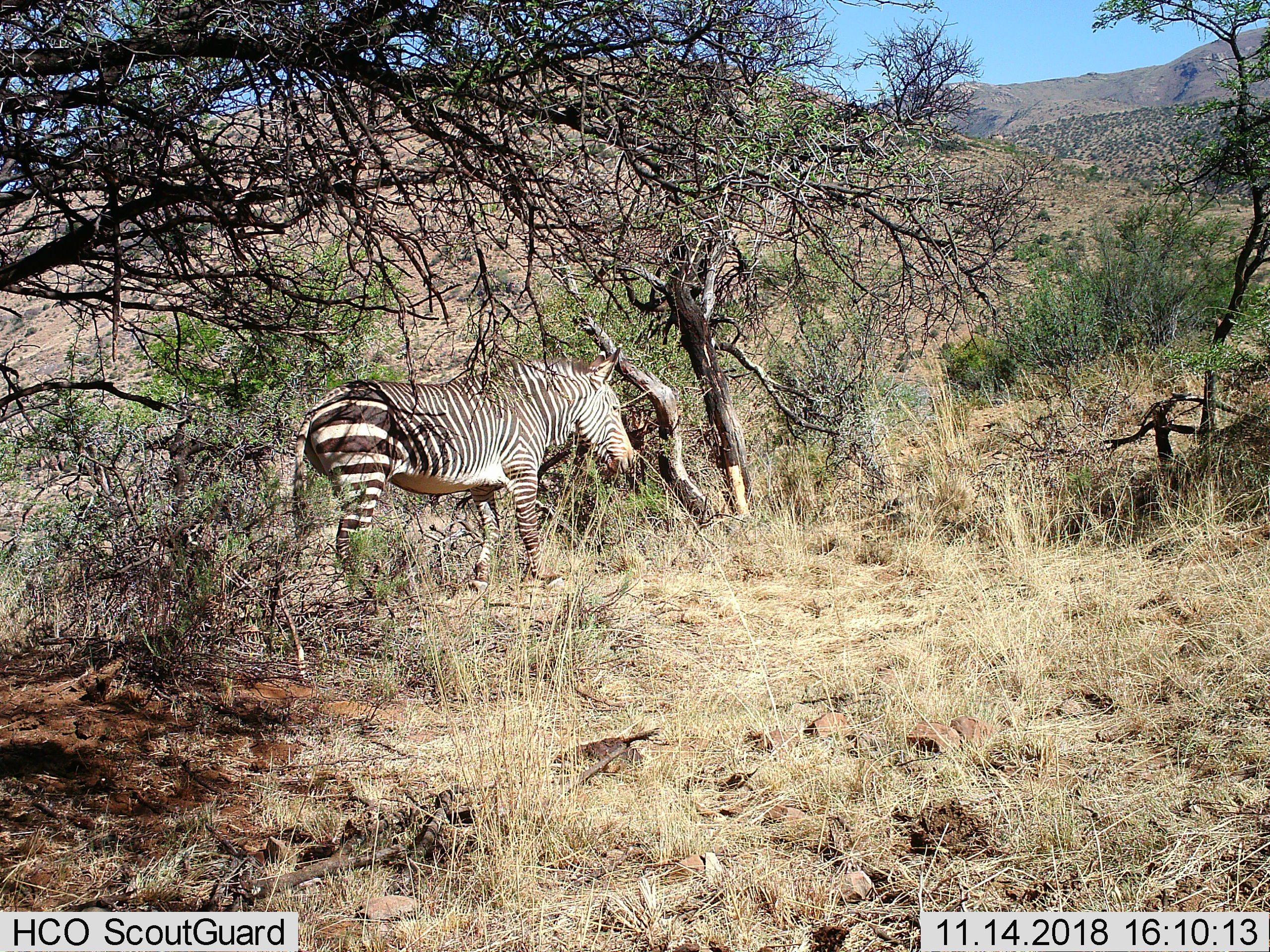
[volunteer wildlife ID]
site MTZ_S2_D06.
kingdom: Animalia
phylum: Chordata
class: Mammalia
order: Perissodactyla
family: Equidae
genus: Equus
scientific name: Equus zebra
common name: mountain zebra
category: zebramountain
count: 1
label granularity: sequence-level